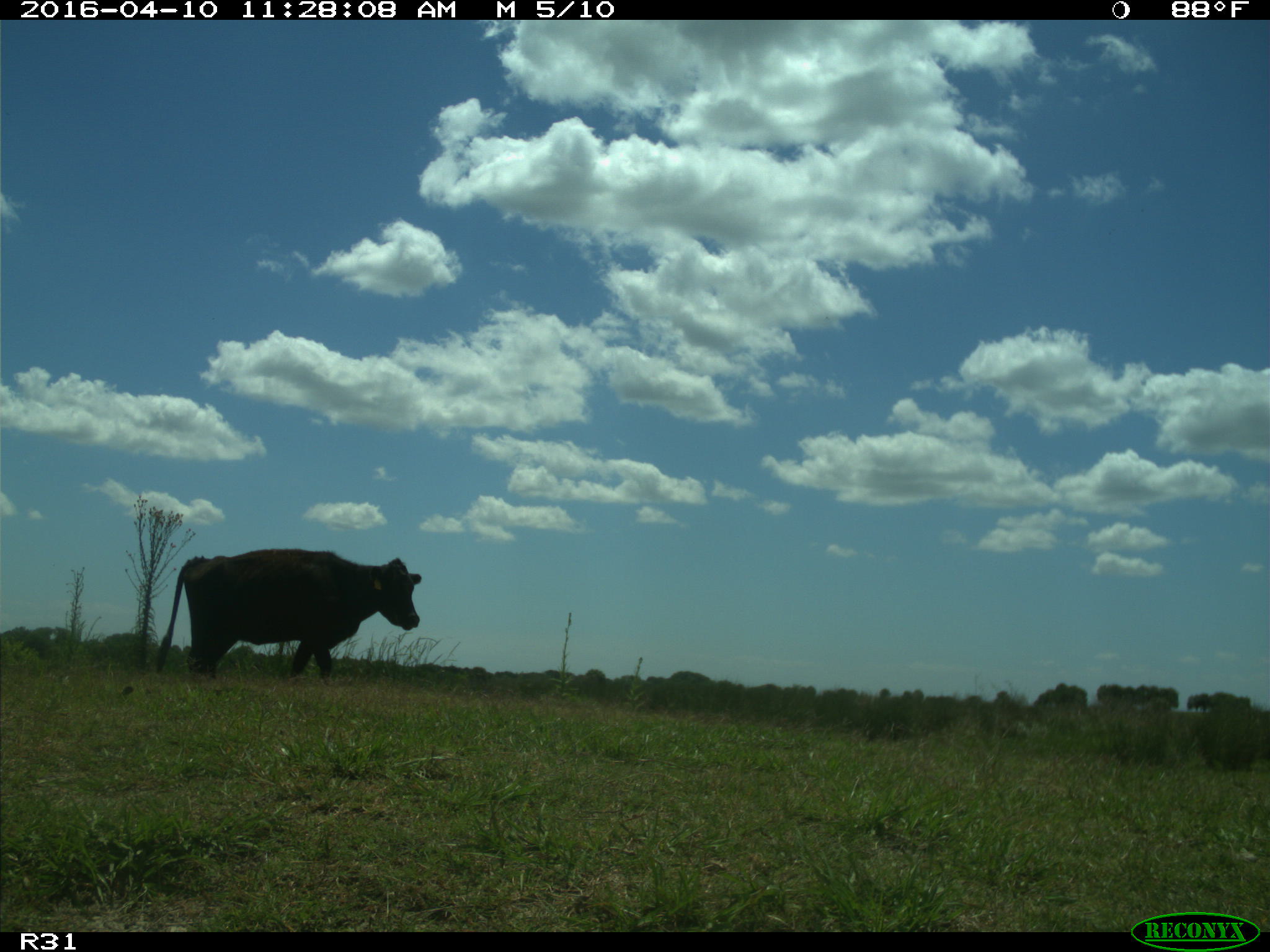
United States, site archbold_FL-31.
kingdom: Animalia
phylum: Chordata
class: Mammalia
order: Artiodactyla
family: Bovidae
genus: Bos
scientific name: Bos taurus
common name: domestic cow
Bos taurus (domestic cow).